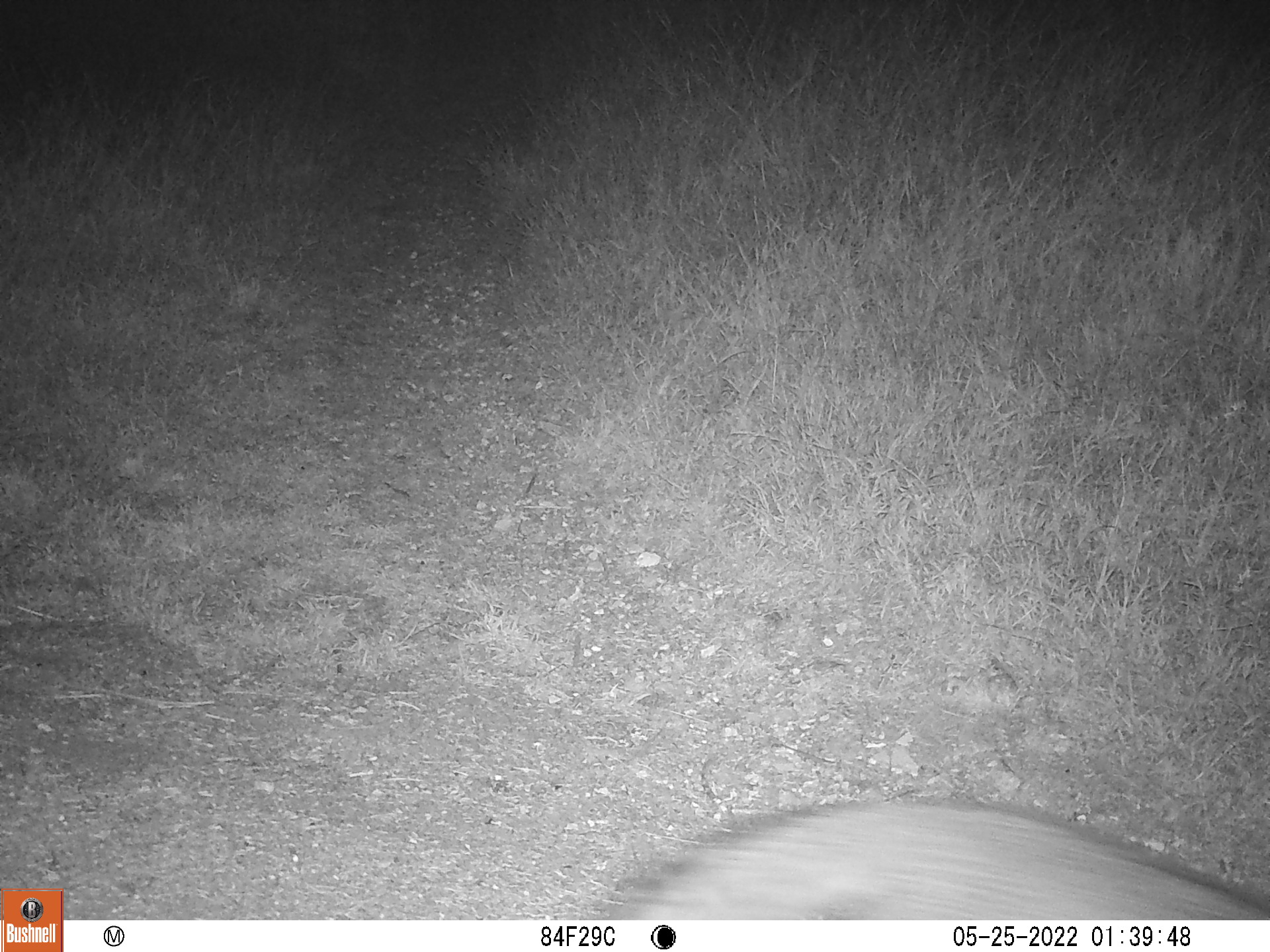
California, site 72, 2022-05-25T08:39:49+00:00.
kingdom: Animalia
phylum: Chordata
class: Mammalia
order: Carnivora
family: Canidae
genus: Urocyon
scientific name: Urocyon cinereoargenteus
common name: gray fox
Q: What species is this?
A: Gray fox (Urocyon cinereoargenteus).